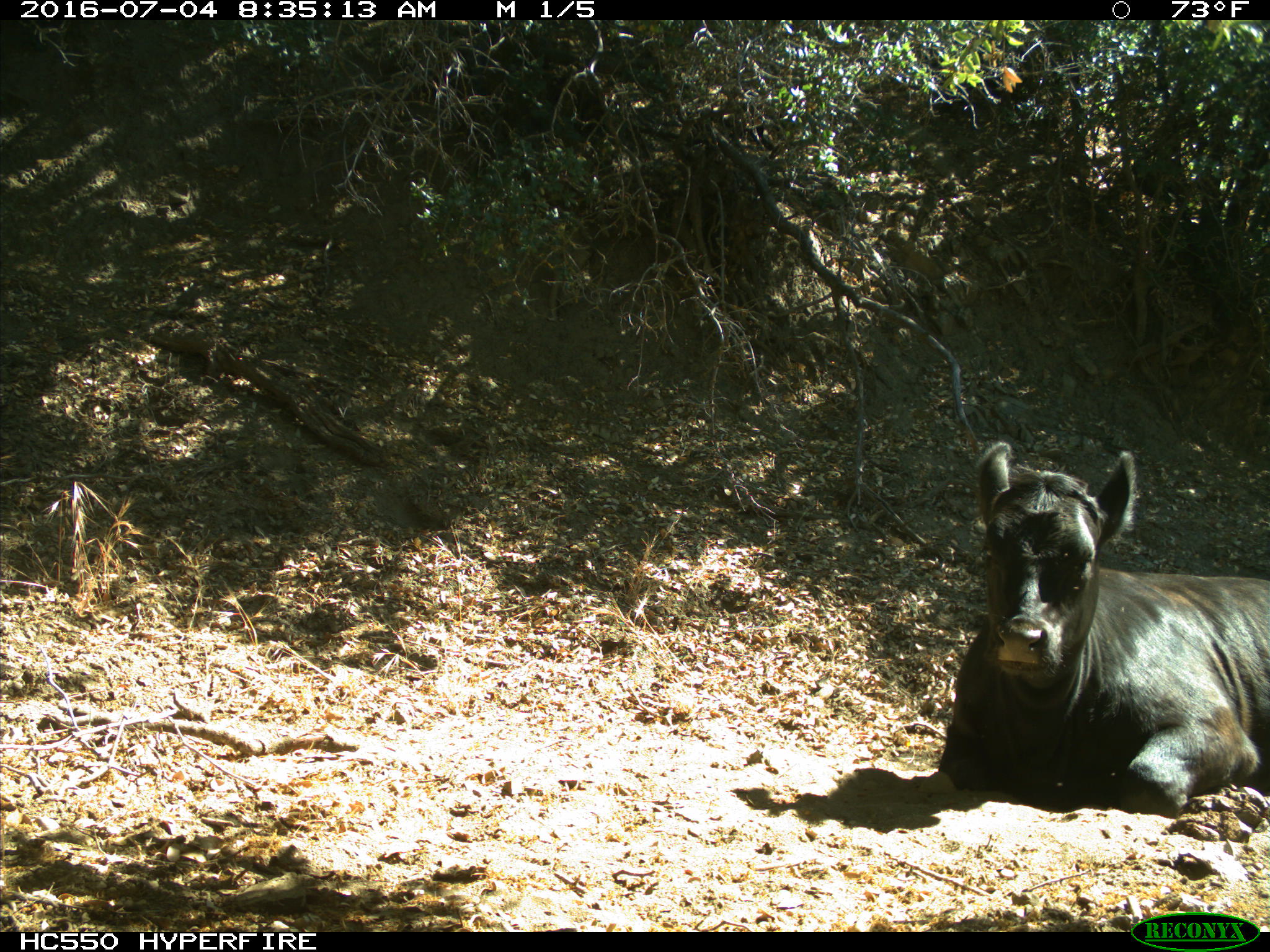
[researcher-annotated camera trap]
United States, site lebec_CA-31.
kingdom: Animalia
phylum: Chordata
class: Mammalia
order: Artiodactyla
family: Bovidae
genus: Bos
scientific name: Bos taurus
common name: domestic cow